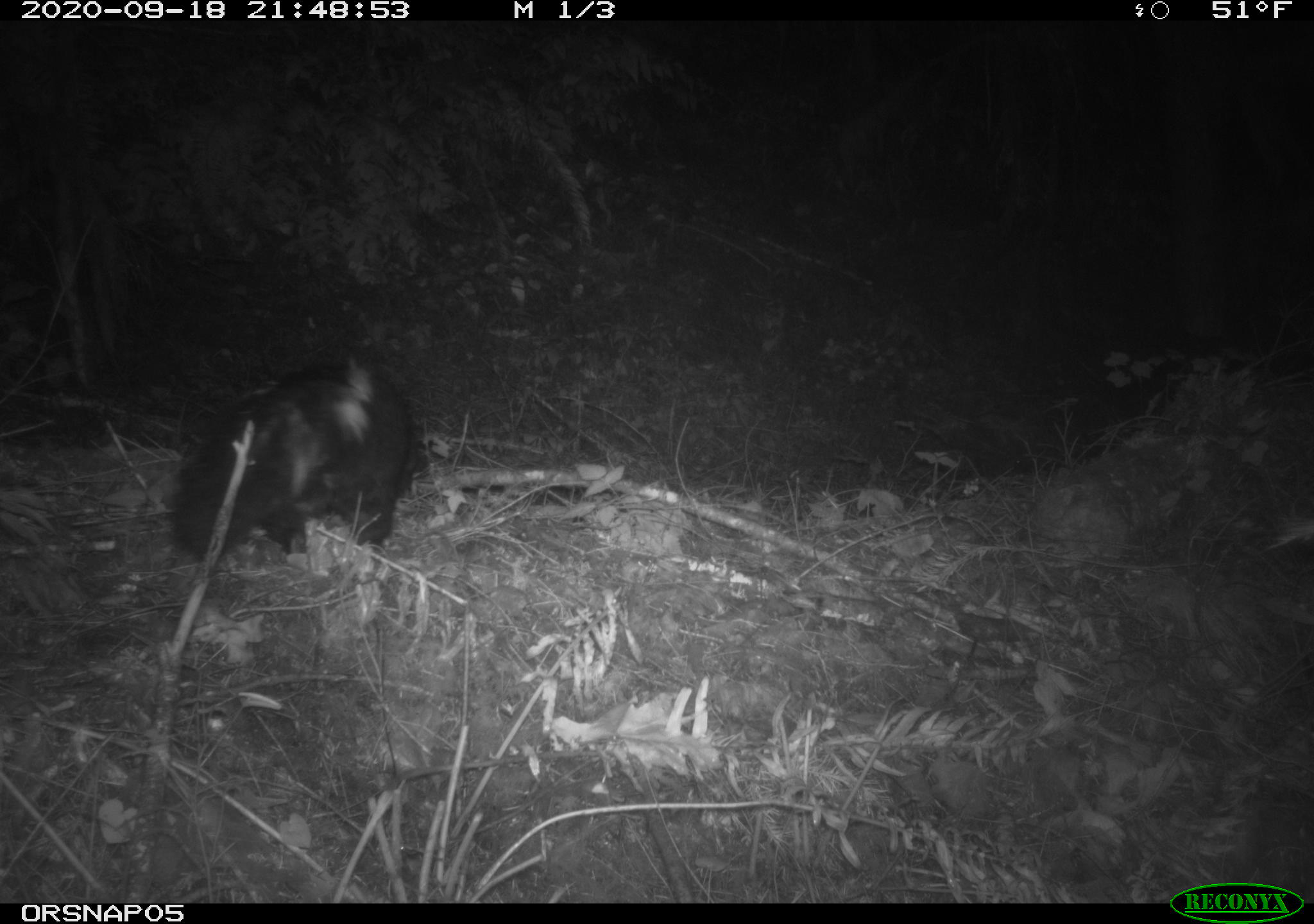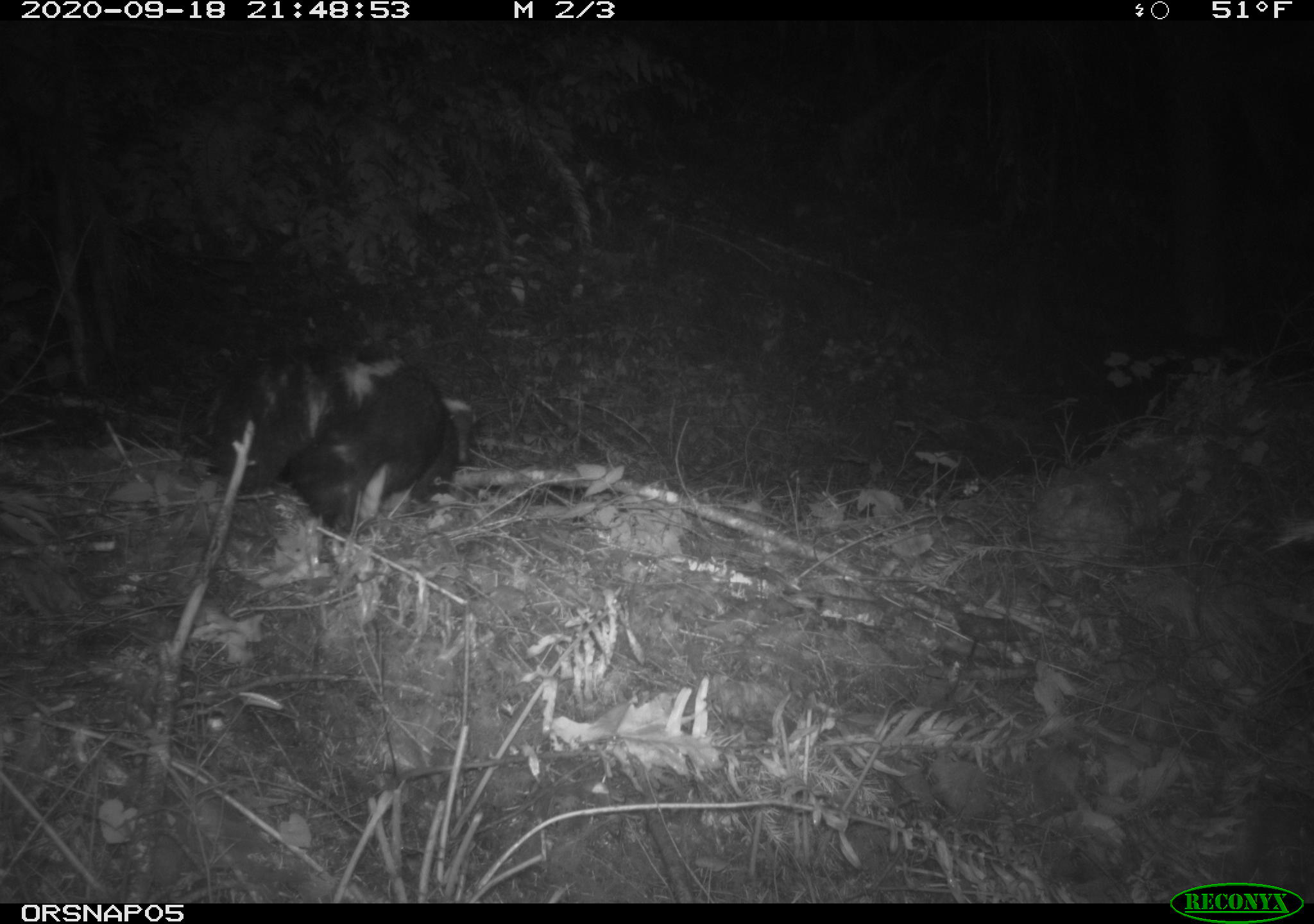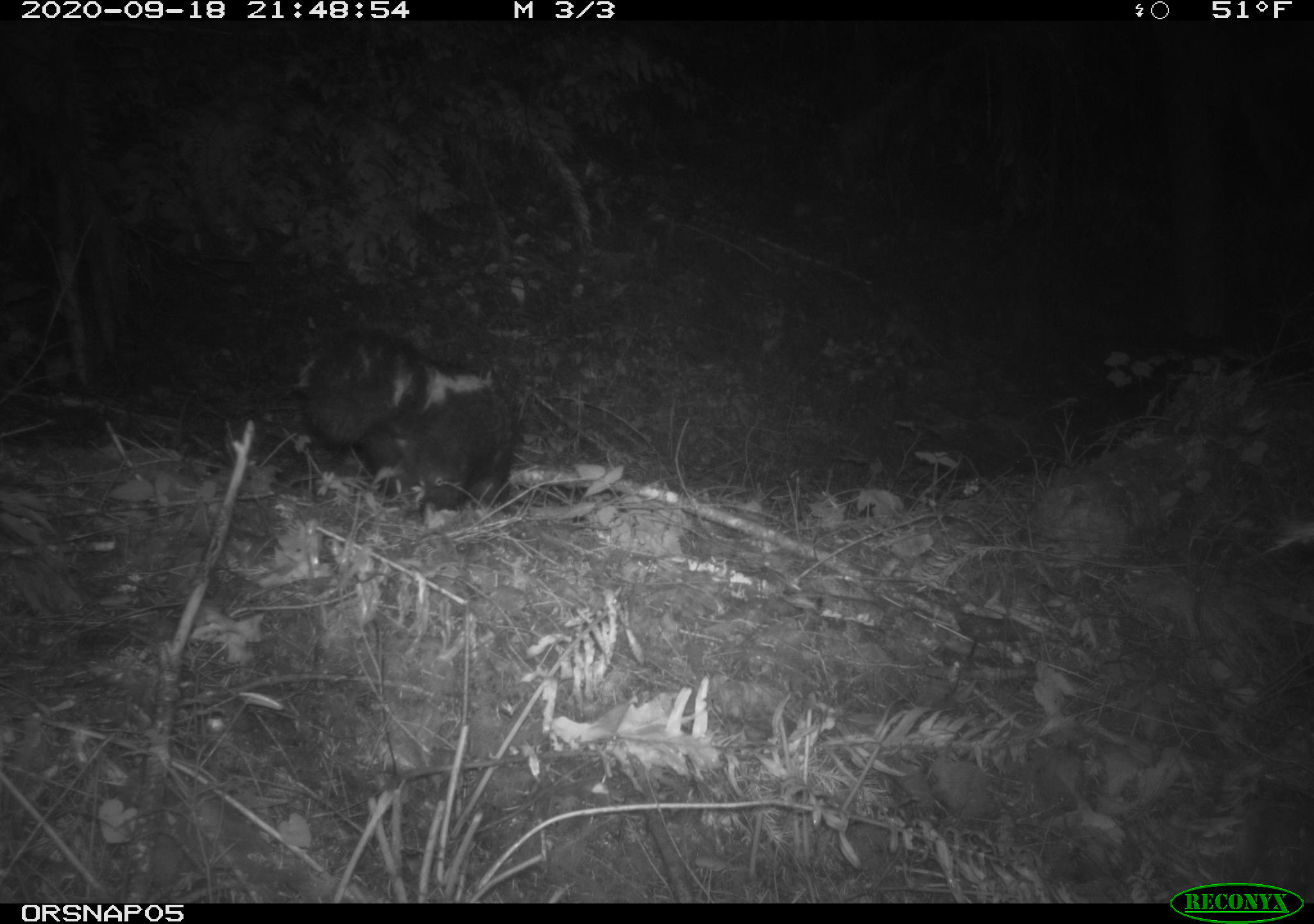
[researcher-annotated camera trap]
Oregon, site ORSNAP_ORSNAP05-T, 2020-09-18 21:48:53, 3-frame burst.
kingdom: Animalia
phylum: Chordata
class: Mammalia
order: Carnivora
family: Mephitidae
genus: Mephitis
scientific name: Mephitis mephitis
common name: striped skunk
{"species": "striped skunk (Mephitis mephitis)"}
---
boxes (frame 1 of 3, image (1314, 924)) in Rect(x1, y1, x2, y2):
striped skunk: Rect(168, 351, 428, 565)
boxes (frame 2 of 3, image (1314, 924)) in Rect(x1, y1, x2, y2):
striped skunk: Rect(187, 338, 478, 537)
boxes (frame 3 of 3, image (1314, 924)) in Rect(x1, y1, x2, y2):
striped skunk: Rect(294, 319, 538, 525)